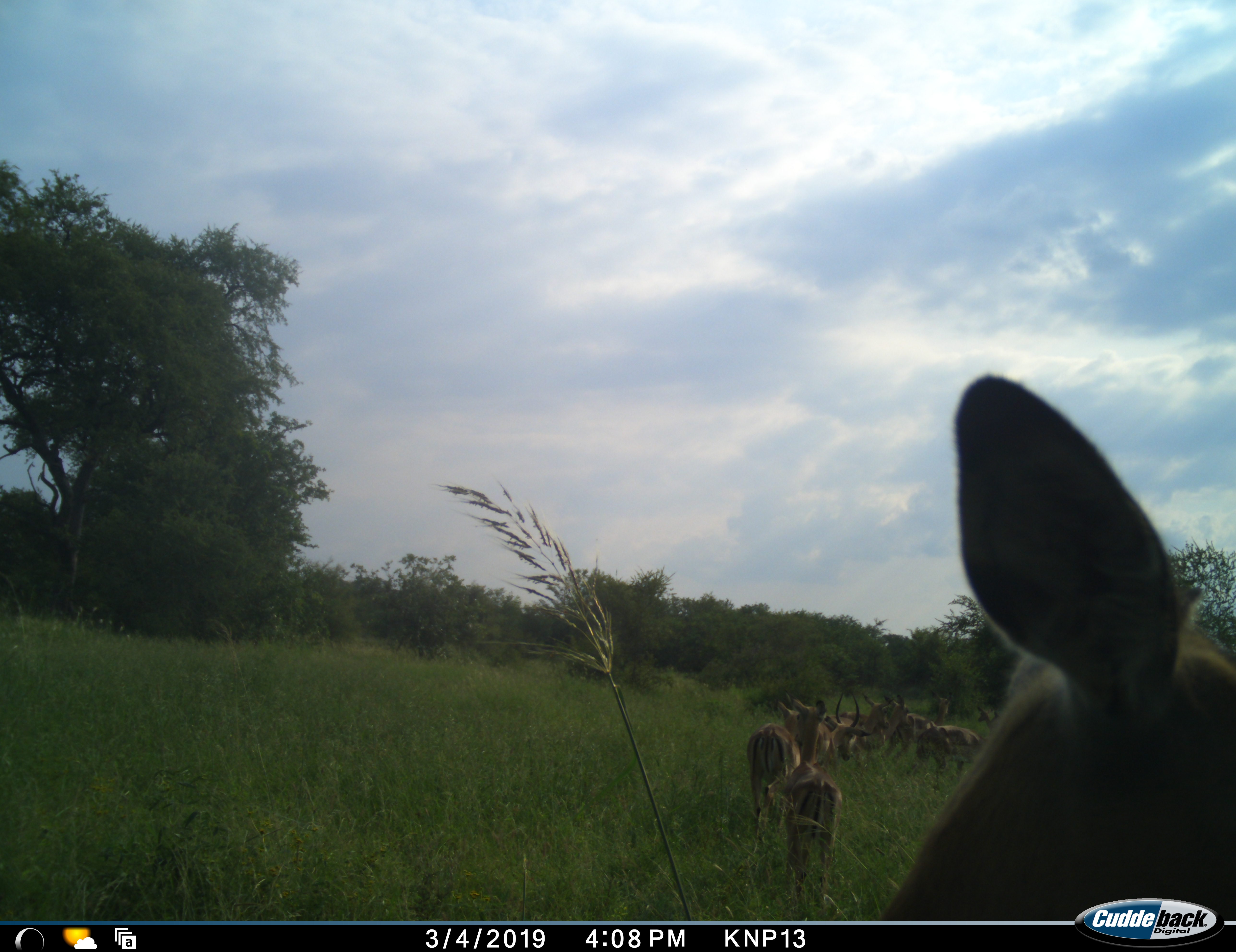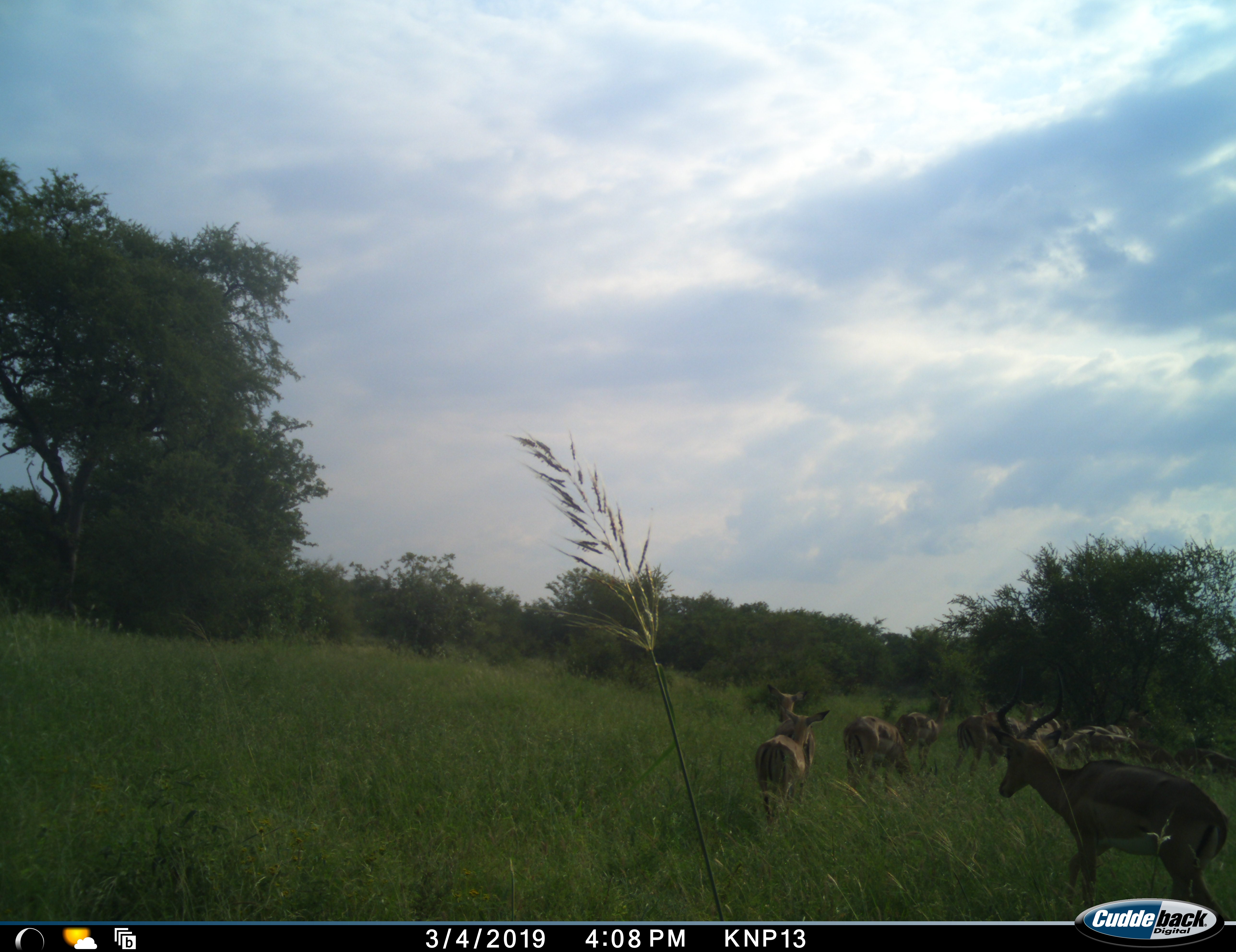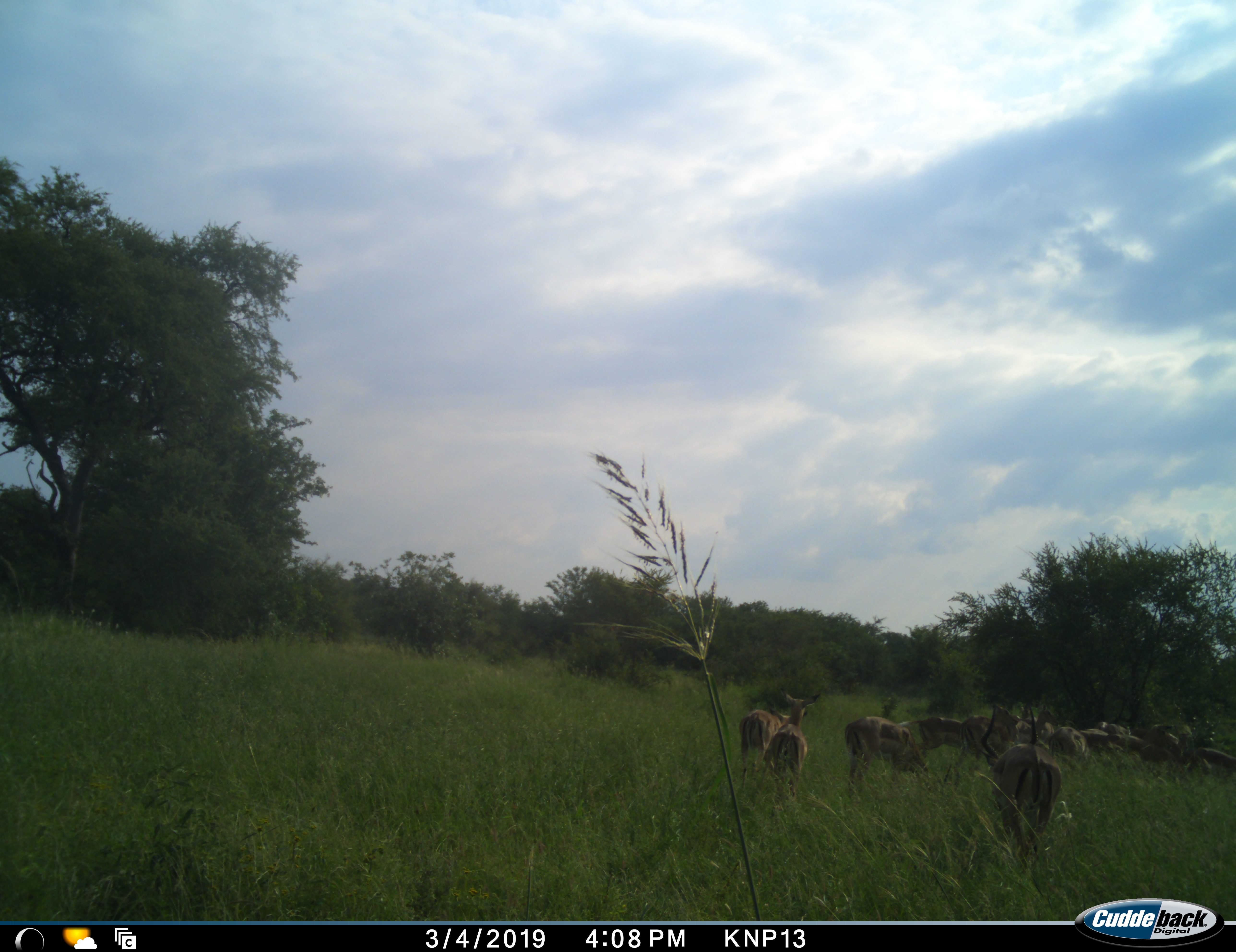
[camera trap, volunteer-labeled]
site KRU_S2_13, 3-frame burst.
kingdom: Animalia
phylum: Chordata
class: Mammalia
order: Artiodactyla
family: Bovidae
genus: Aepyceros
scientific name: Aepyceros melampus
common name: impala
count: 11-50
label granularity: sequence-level